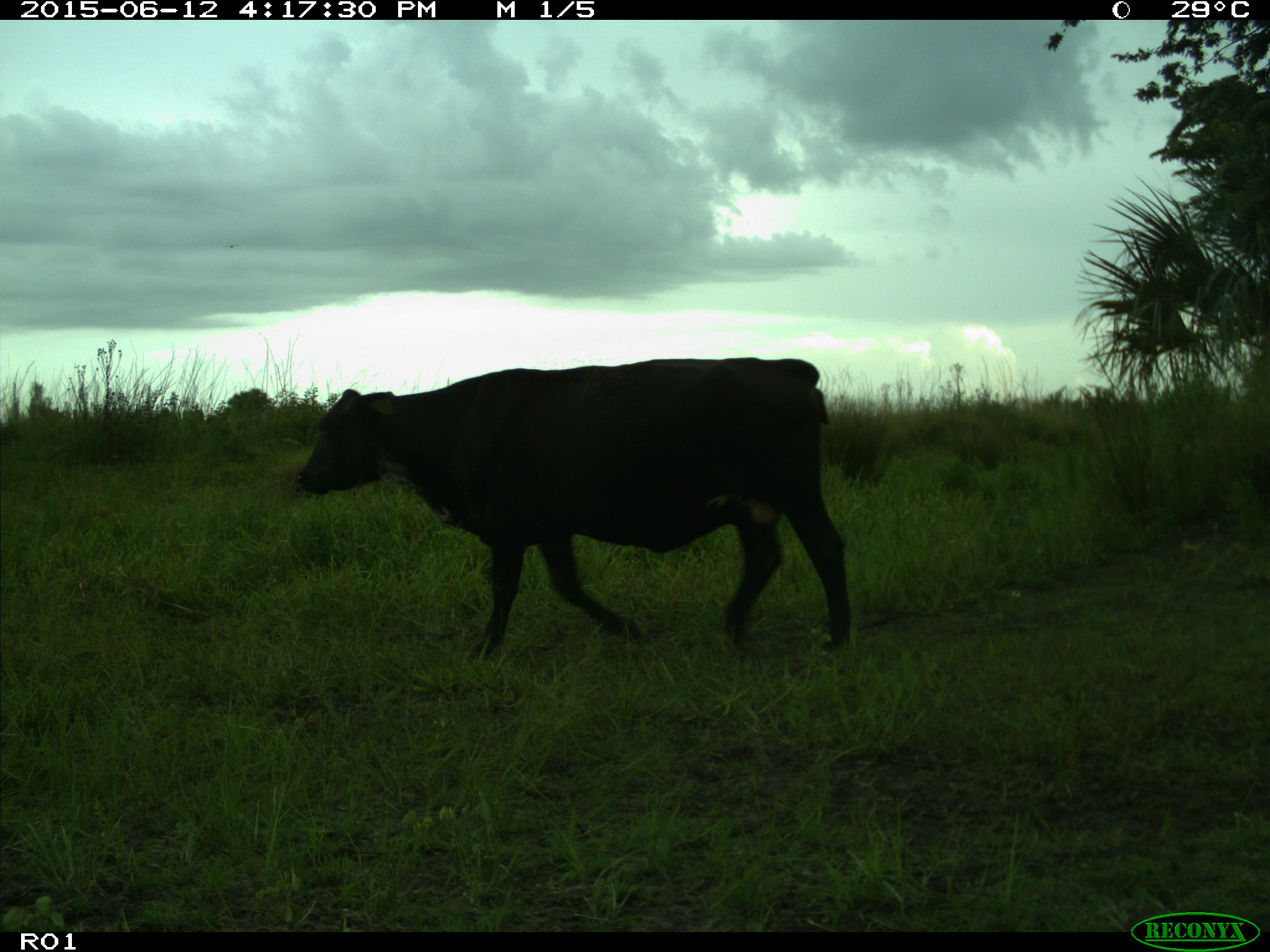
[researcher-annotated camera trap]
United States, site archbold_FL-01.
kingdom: Animalia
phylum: Chordata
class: Mammalia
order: Artiodactyla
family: Bovidae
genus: Bos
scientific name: Bos taurus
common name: domestic cow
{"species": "Bos taurus (domestic cow)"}